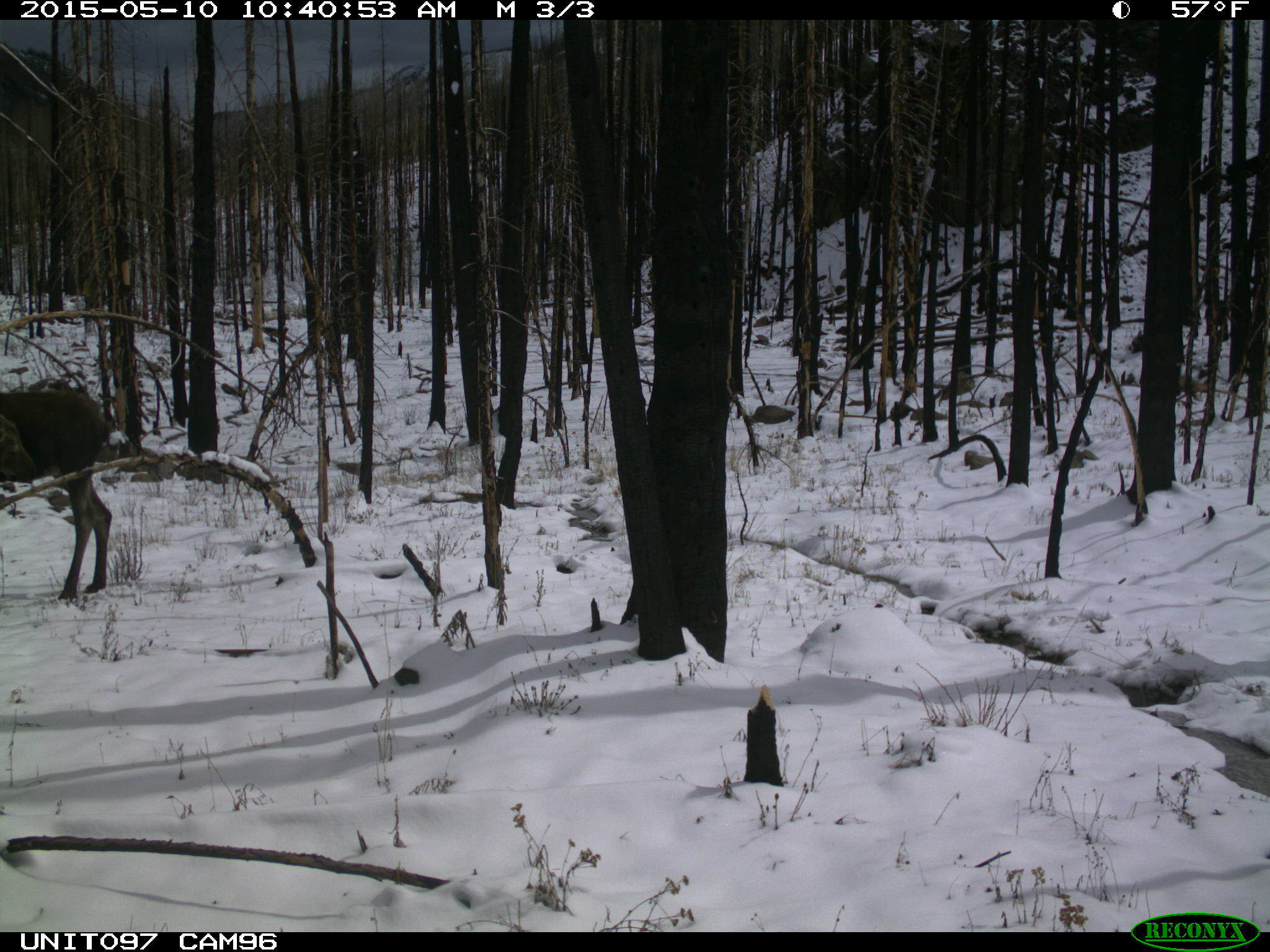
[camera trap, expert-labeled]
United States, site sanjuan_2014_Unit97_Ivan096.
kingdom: Animalia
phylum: Chordata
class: Mammalia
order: Artiodactyla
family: Cervidae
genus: Alces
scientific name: Alces alces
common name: moose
Alces alces (moose).